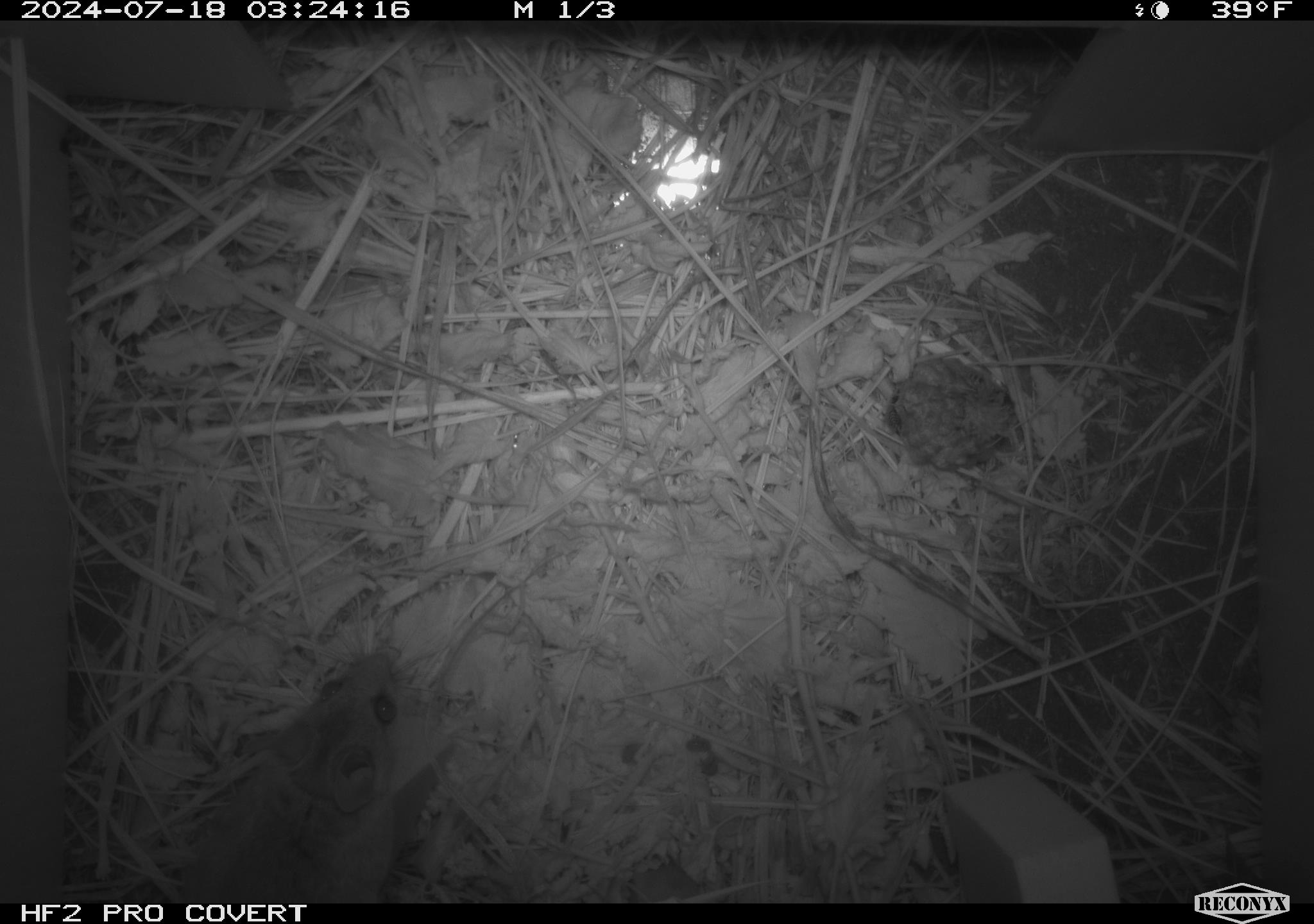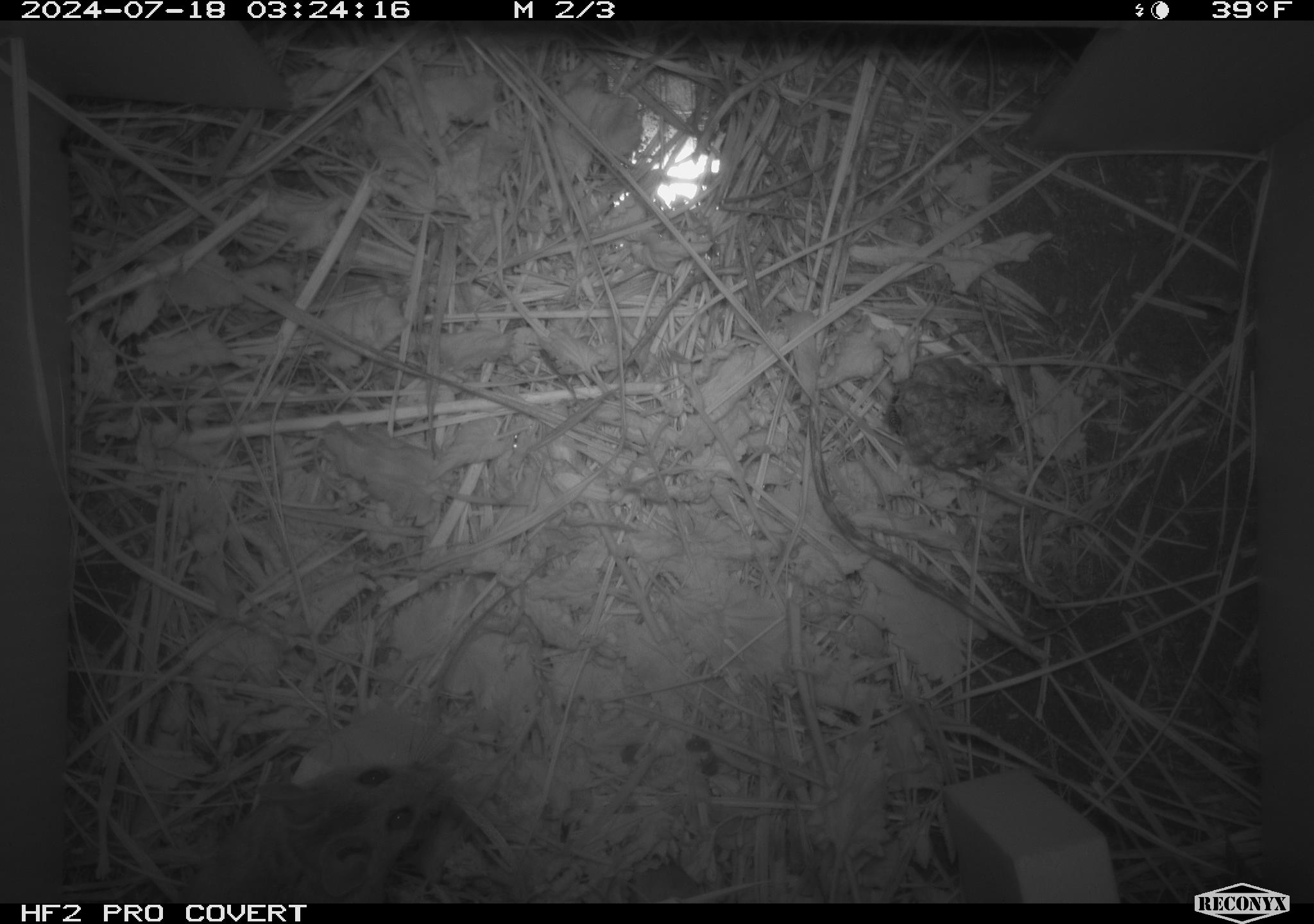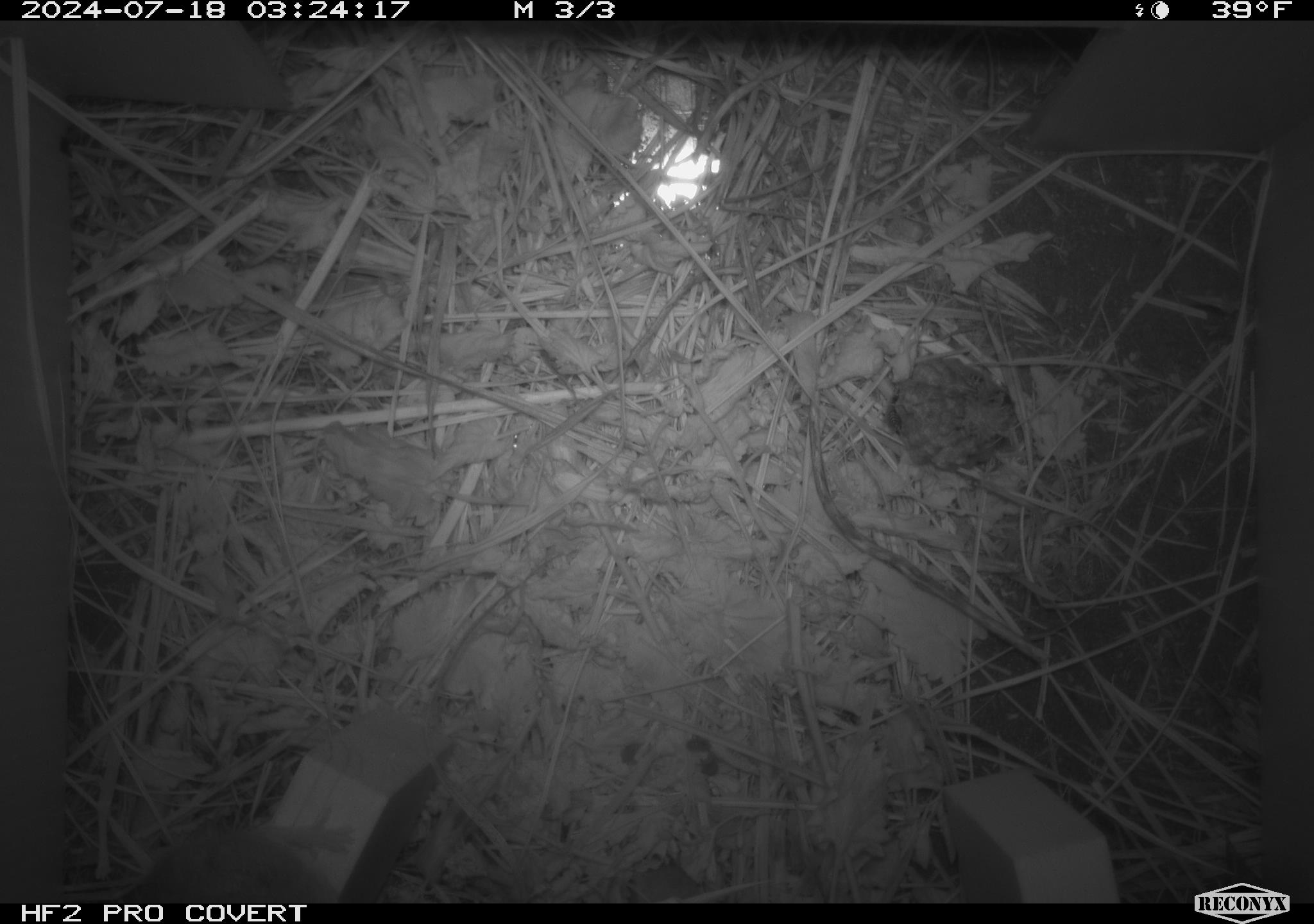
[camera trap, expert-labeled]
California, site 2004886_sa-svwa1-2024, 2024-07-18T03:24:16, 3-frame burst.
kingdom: Animalia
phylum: Chordata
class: Mammalia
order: Rodentia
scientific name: Rodentia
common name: mouse species